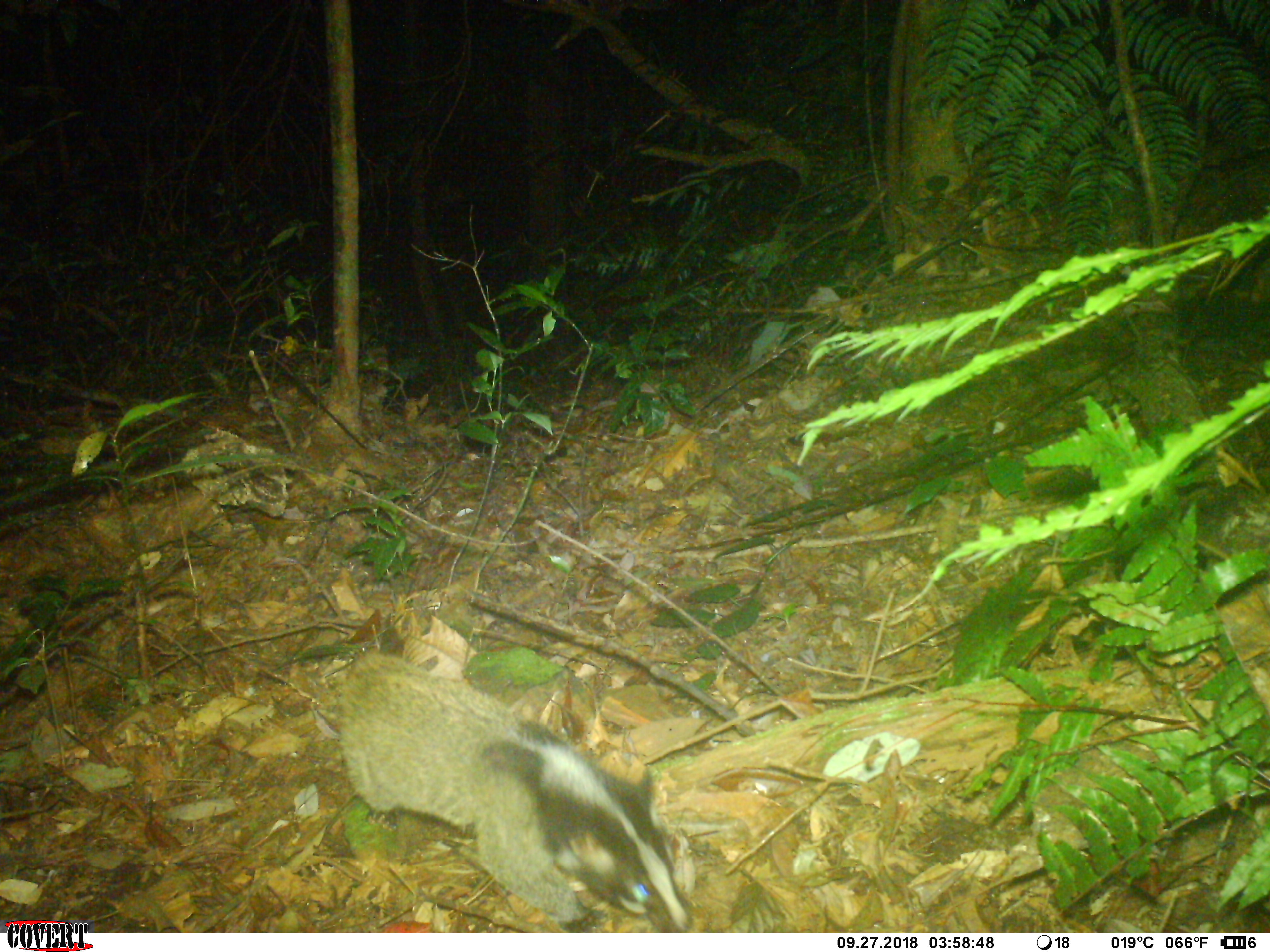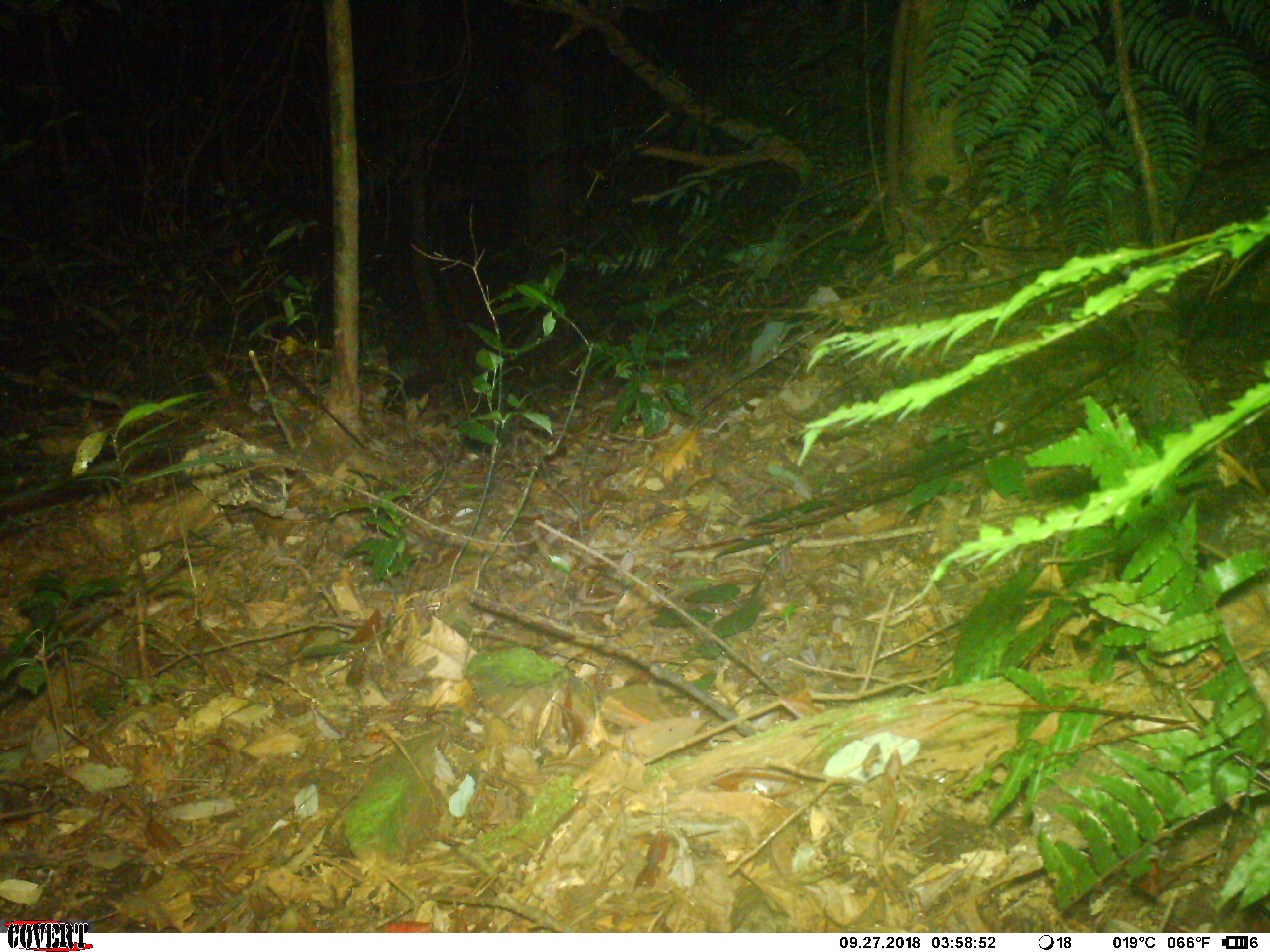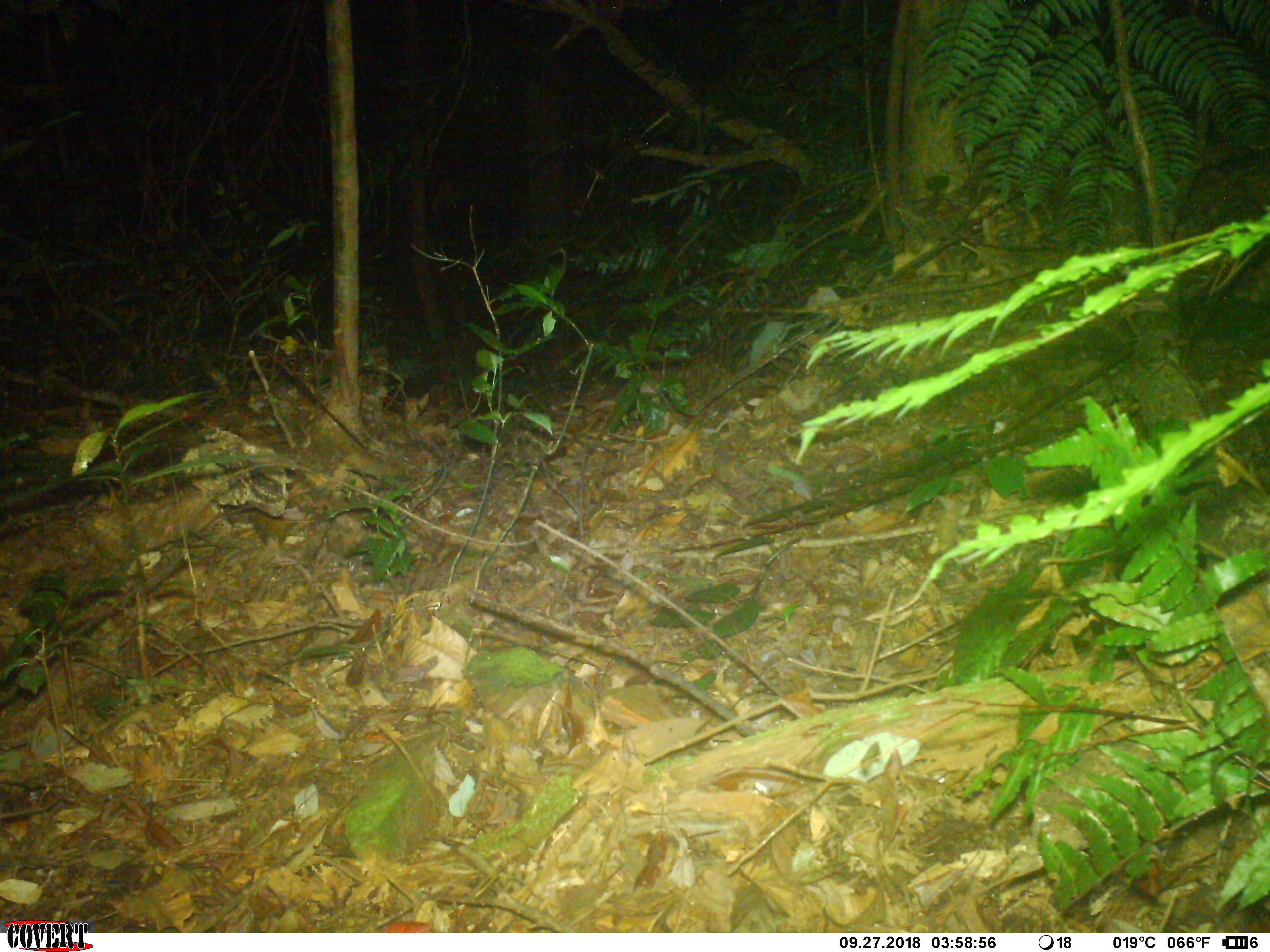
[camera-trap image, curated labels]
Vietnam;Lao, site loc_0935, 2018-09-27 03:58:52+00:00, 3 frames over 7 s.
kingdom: Animalia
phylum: Chordata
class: Mammalia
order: Carnivora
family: Viverridae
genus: Paguma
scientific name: Paguma larvata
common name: masked palm civet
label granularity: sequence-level